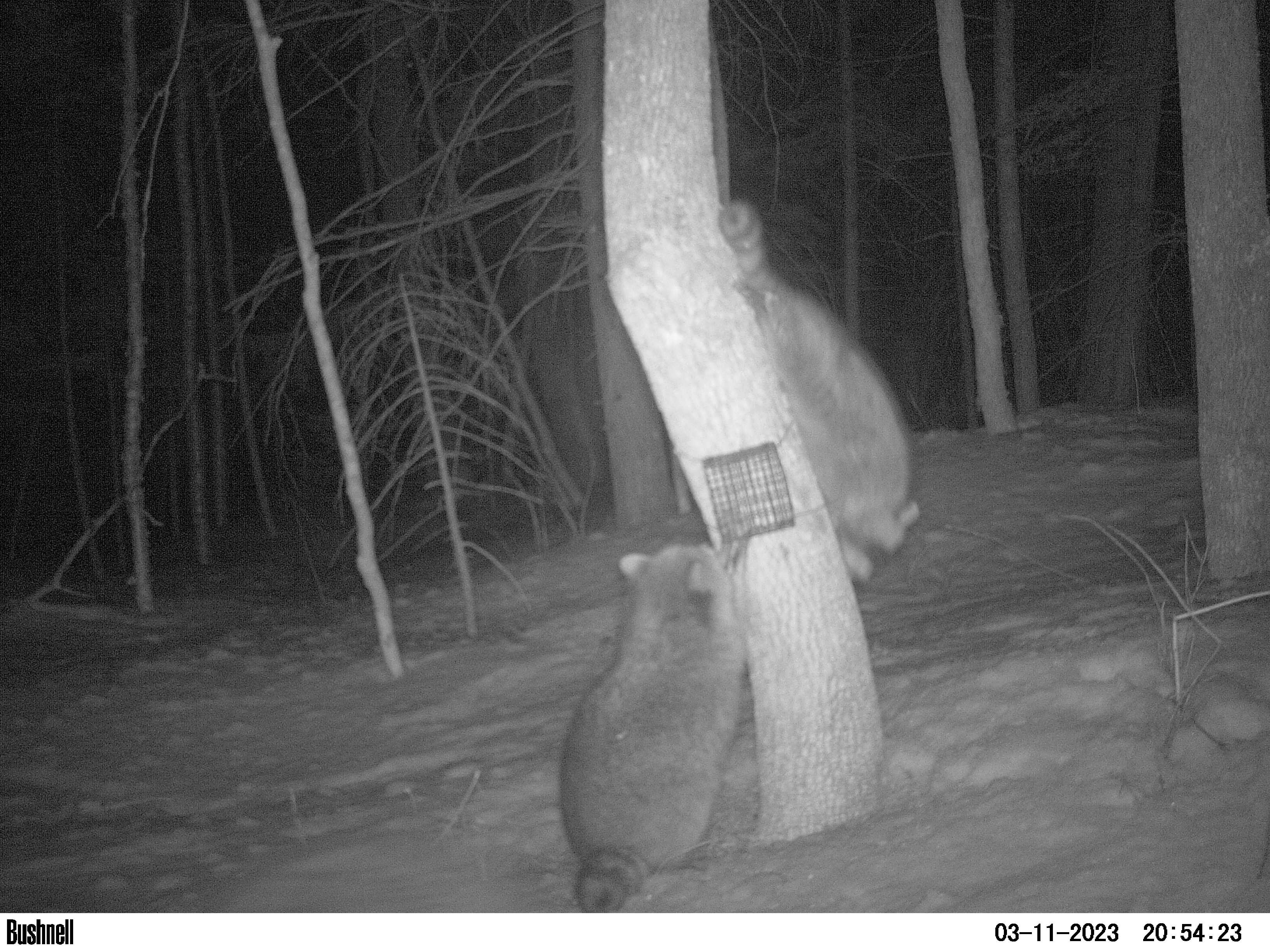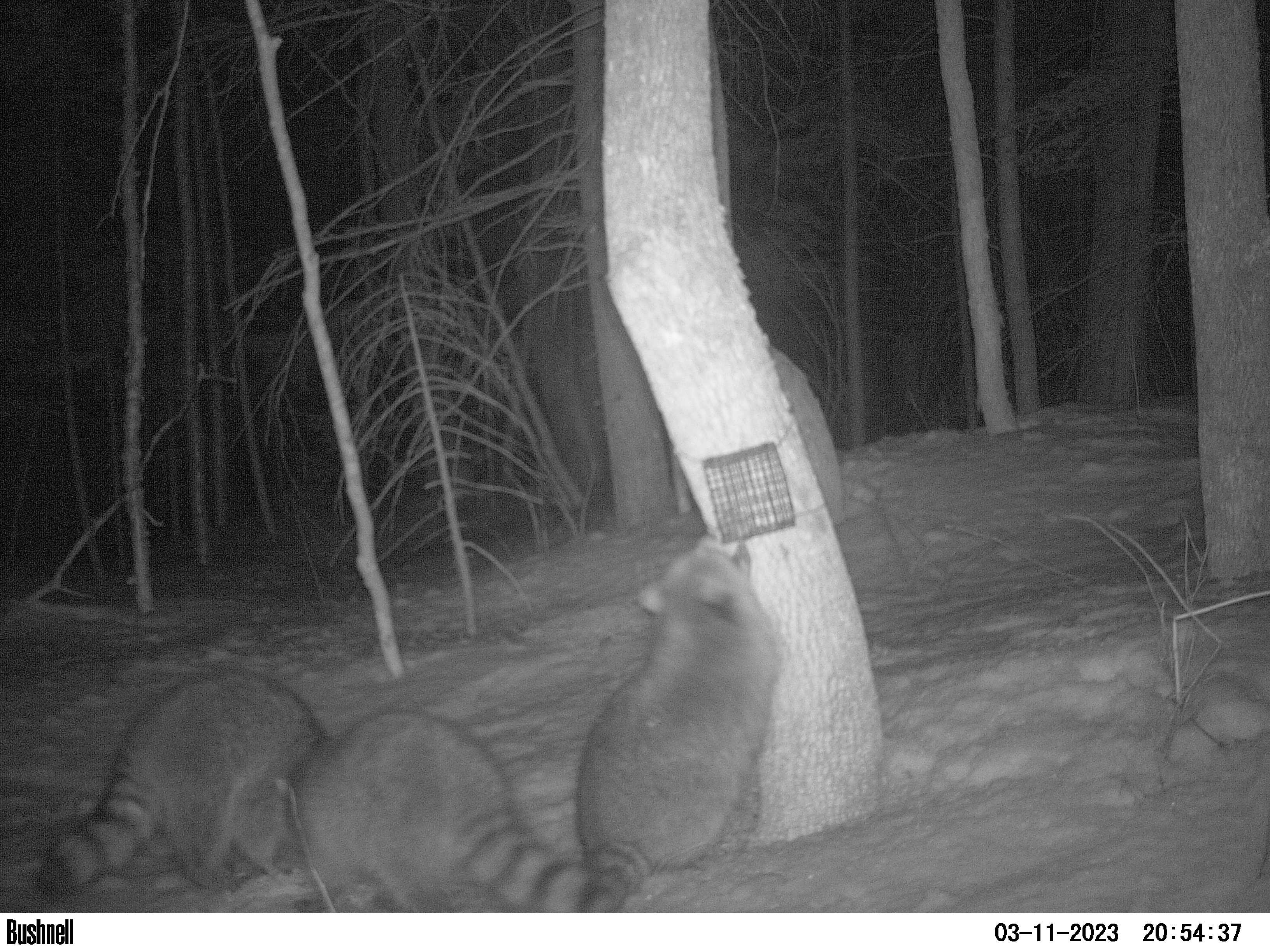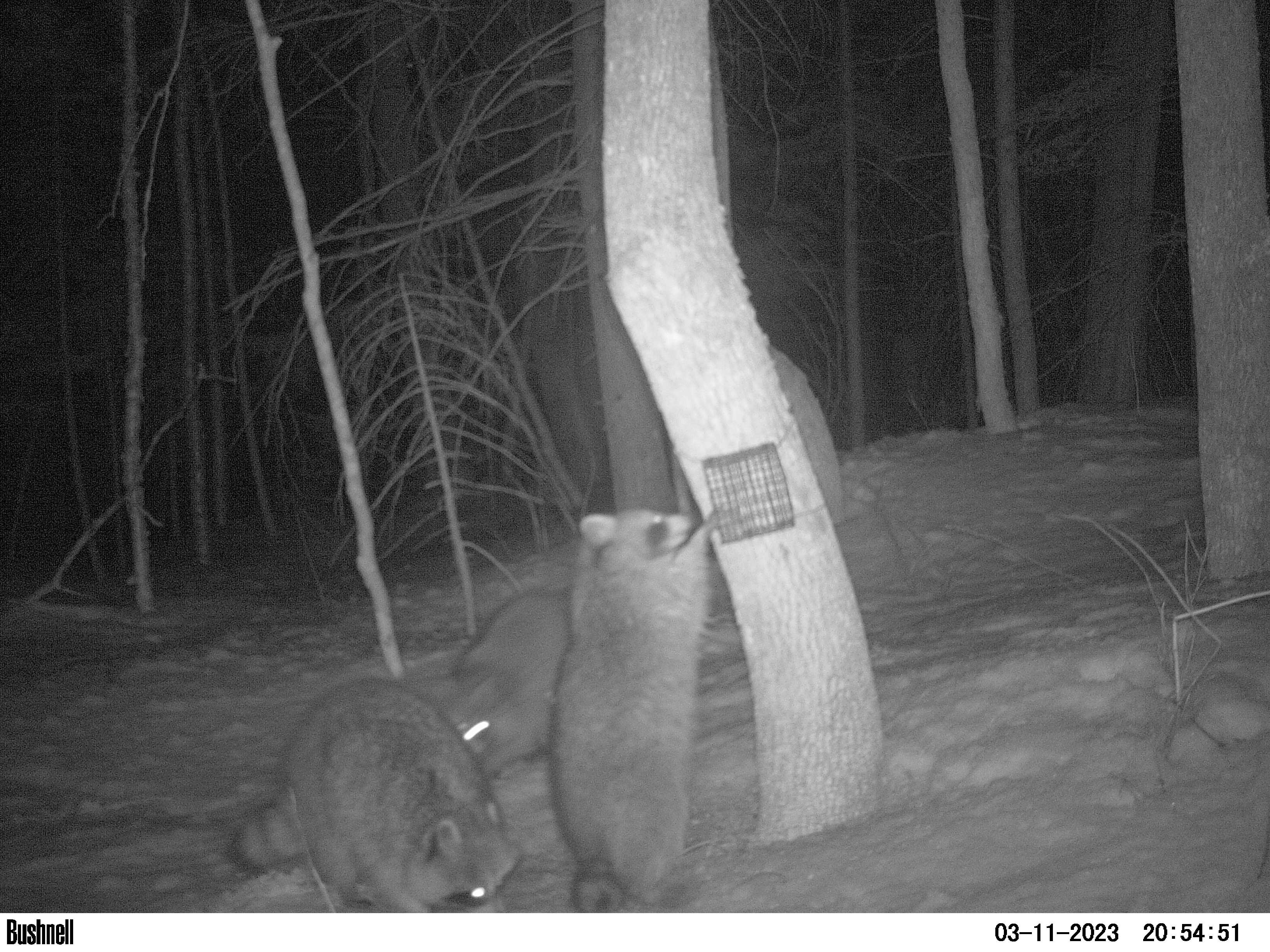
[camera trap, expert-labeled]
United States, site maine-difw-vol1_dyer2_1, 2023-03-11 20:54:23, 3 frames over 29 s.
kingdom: Animalia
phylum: Chordata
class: Mammalia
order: Carnivora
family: Procyonidae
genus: Procyon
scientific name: Procyon lotor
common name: raccoon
Raccoon (Procyon lotor).